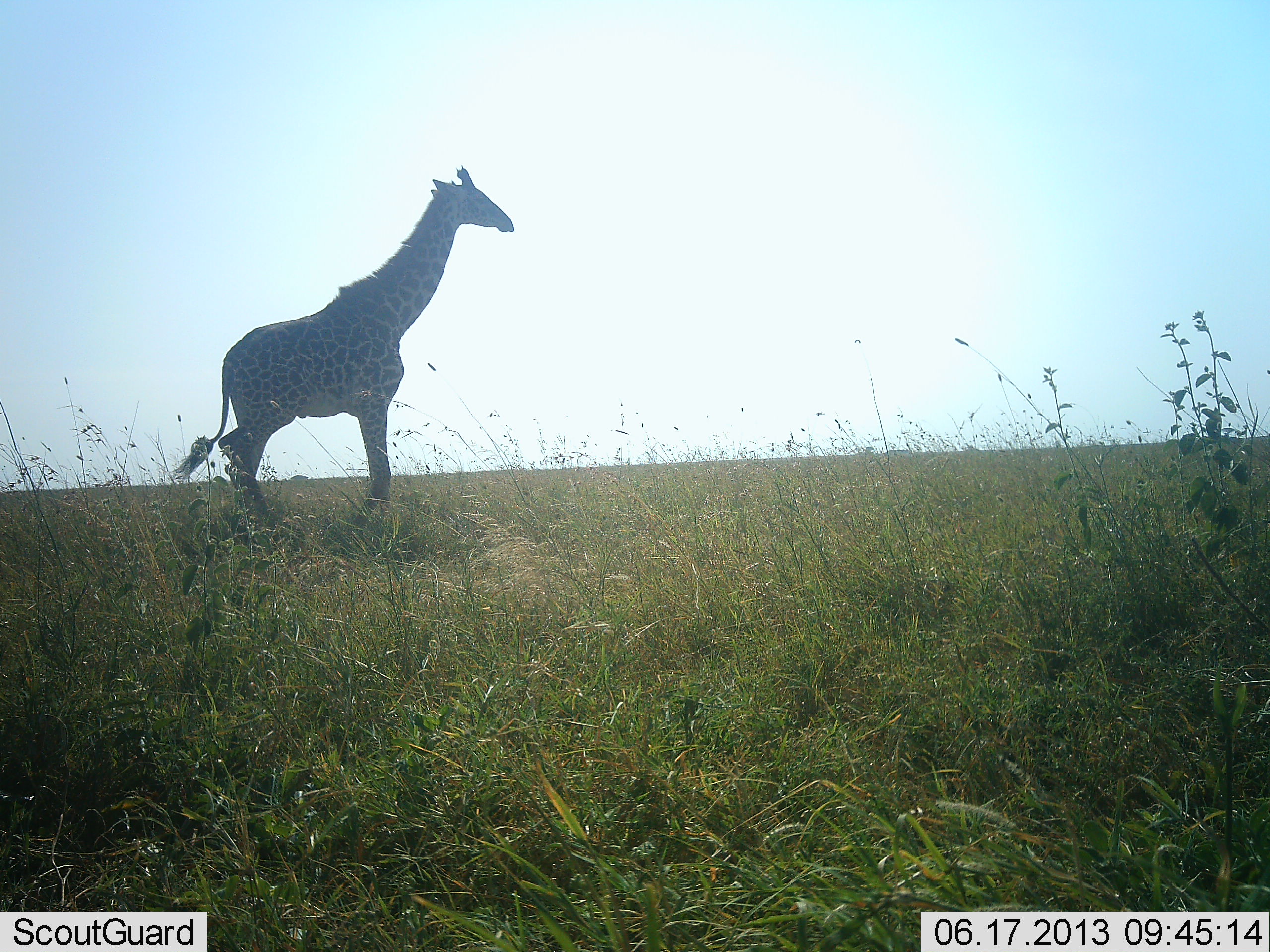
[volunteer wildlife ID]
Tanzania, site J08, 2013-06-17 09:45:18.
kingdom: Animalia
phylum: Chordata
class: Mammalia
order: Artiodactyla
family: Giraffidae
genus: Giraffa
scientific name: Giraffa camelopardalis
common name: giraffe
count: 1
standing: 66%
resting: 0%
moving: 34%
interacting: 0%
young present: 3%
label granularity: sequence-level